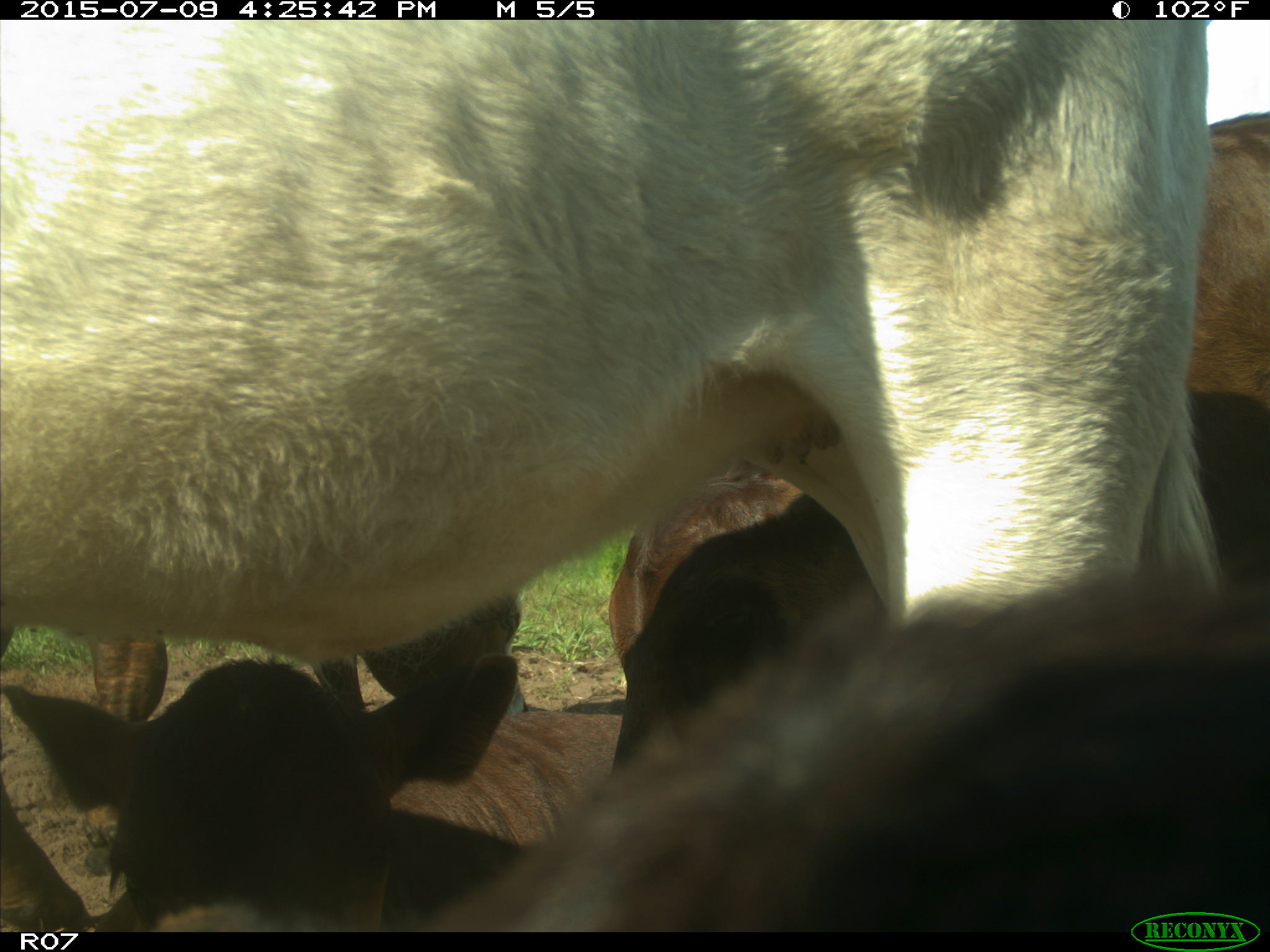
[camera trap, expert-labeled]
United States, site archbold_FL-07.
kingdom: Animalia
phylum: Chordata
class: Mammalia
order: Artiodactyla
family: Bovidae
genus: Bos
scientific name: Bos taurus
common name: domestic cow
Bos taurus (domestic cow).